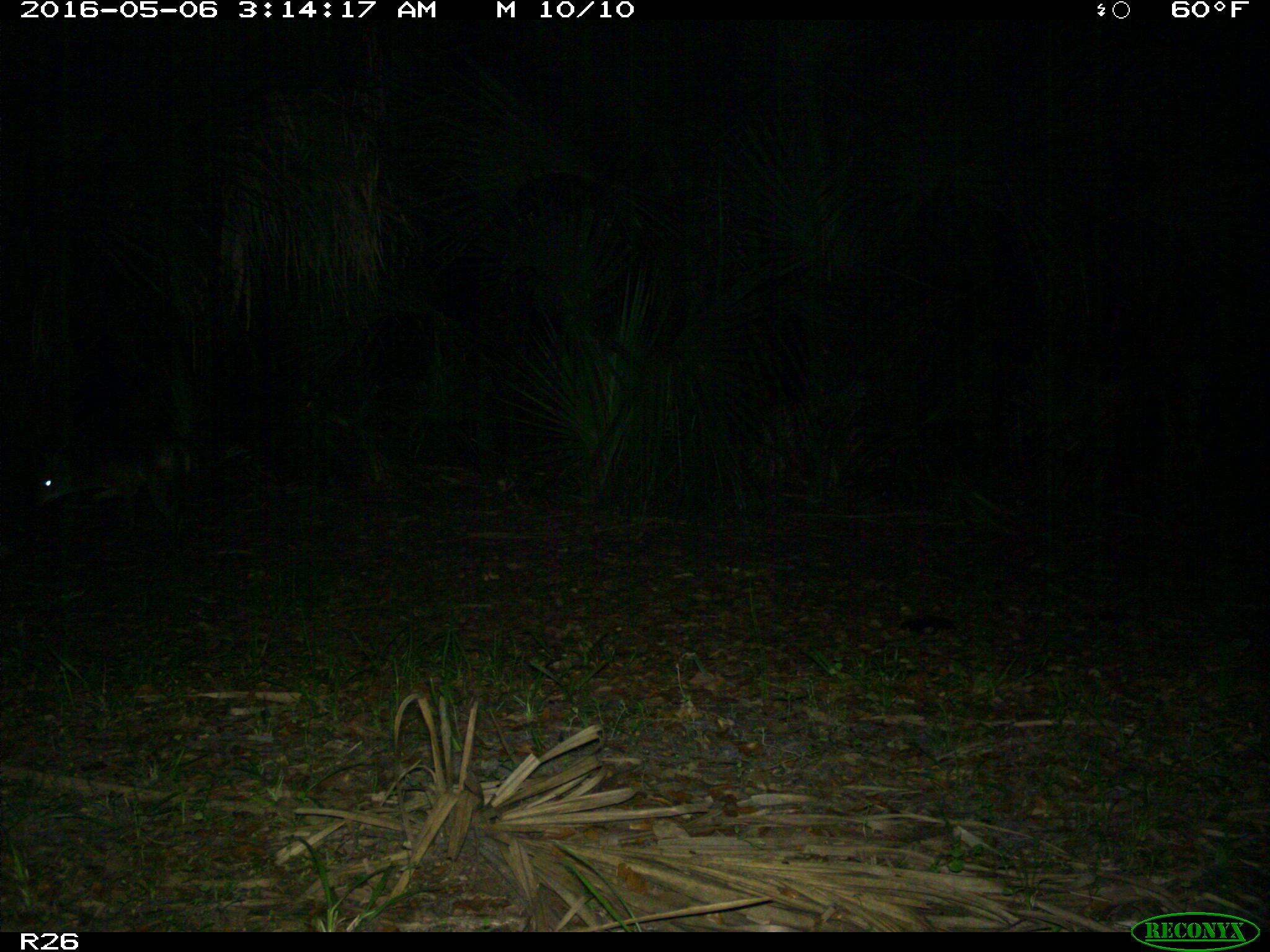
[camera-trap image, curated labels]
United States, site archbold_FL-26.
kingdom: Animalia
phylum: Chordata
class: Mammalia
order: Carnivora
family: Canidae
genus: Canis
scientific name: Canis latrans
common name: coyote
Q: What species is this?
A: Canis latrans (coyote).